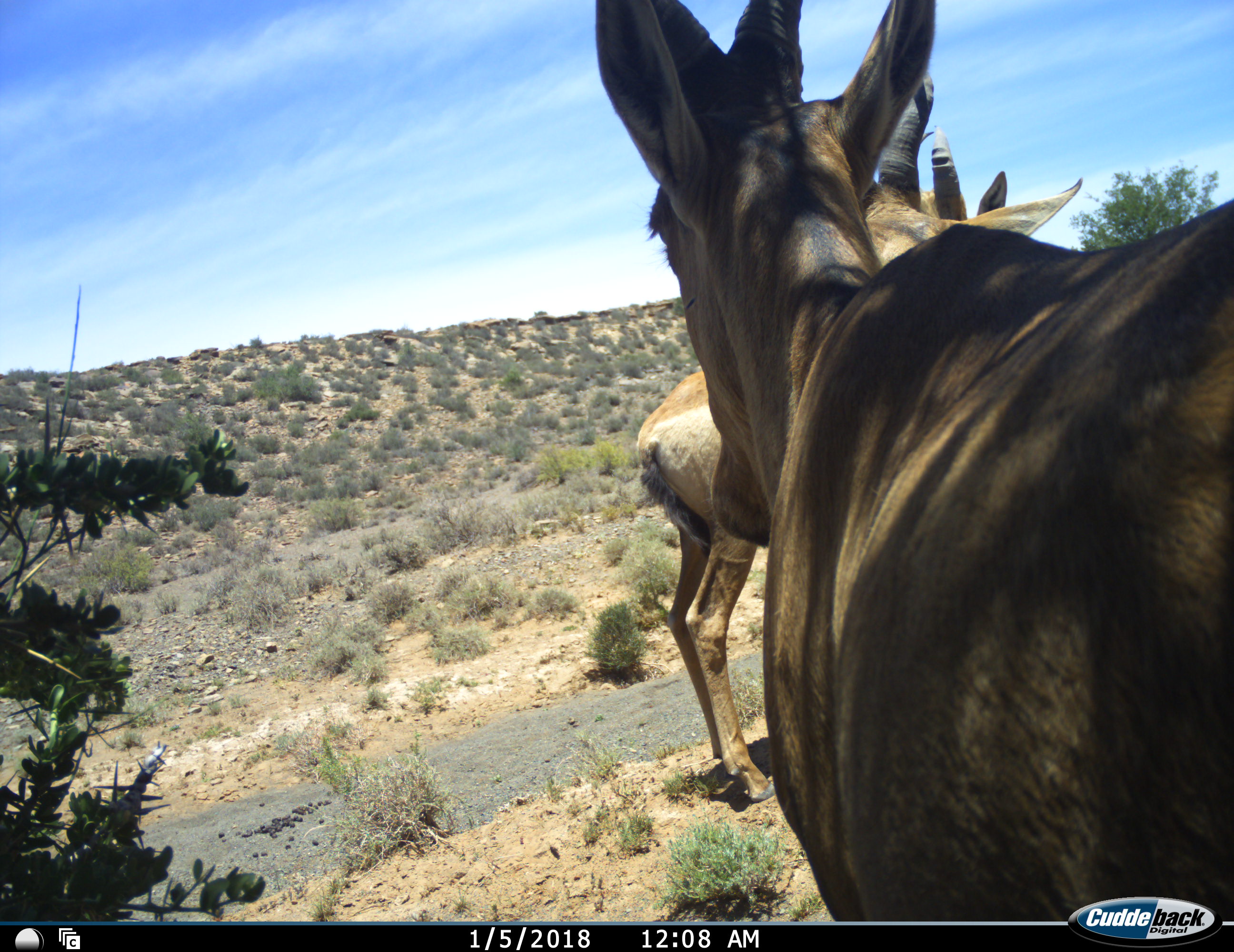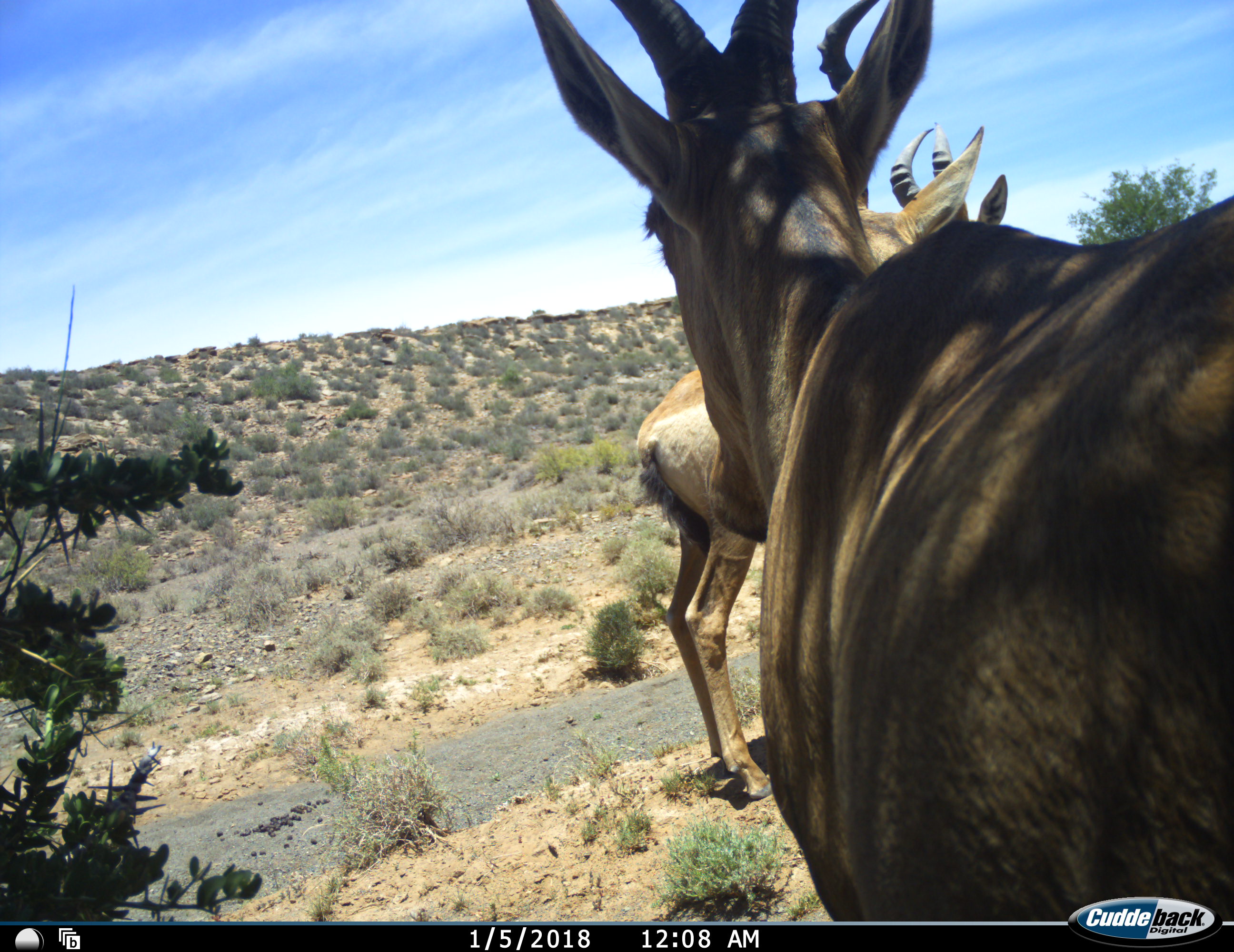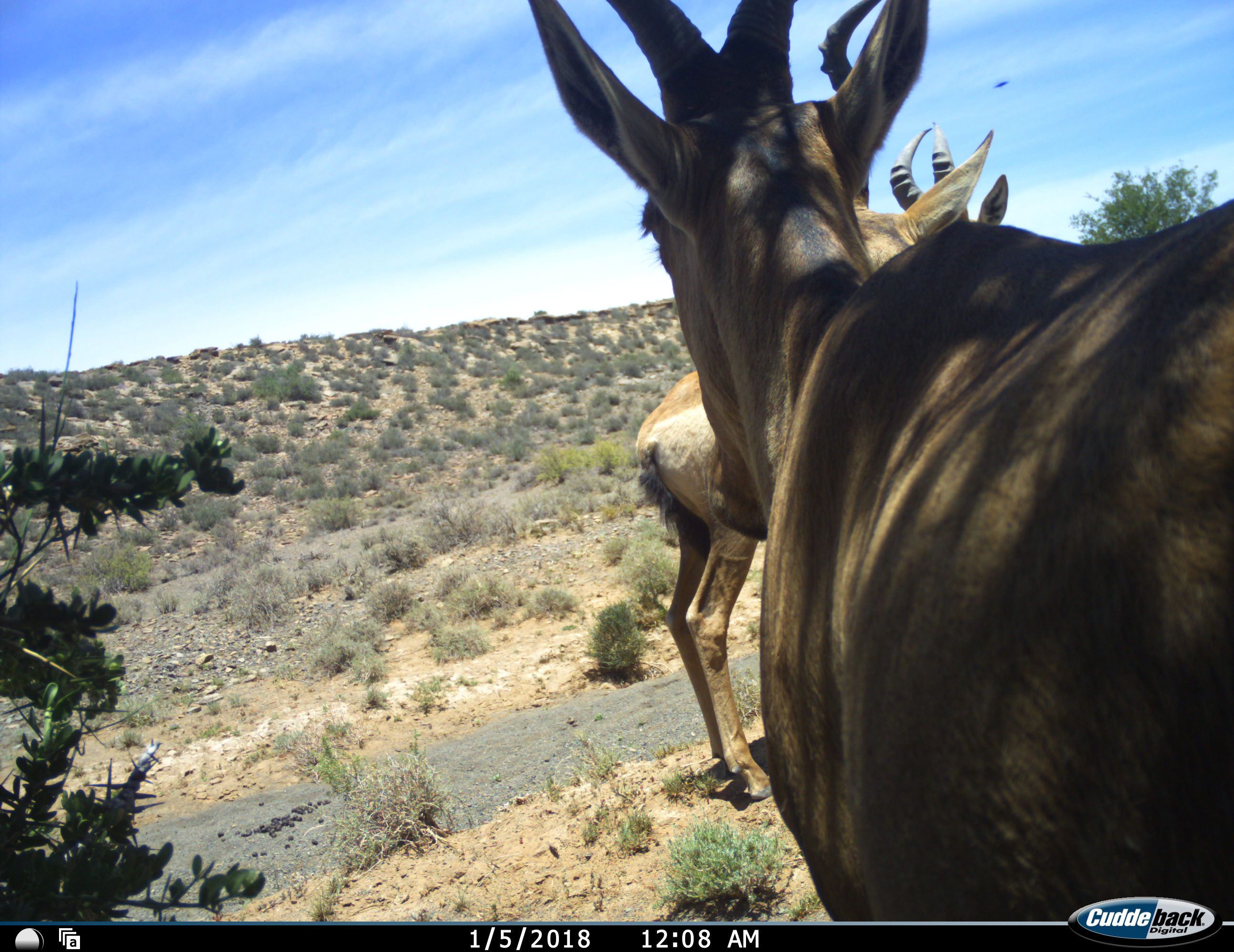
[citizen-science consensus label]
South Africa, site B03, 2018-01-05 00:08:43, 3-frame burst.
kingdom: Animalia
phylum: Chordata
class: Mammalia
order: Artiodactyla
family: Bovidae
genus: Alcelaphus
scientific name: Alcelaphus buselaphus caama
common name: red hartebeest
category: hartebeestred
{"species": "hartebeestred (red hartebeest) (Alcelaphus buselaphus caama)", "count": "2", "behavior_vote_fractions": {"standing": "100%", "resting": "0%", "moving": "0%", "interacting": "0%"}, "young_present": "0%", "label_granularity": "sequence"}